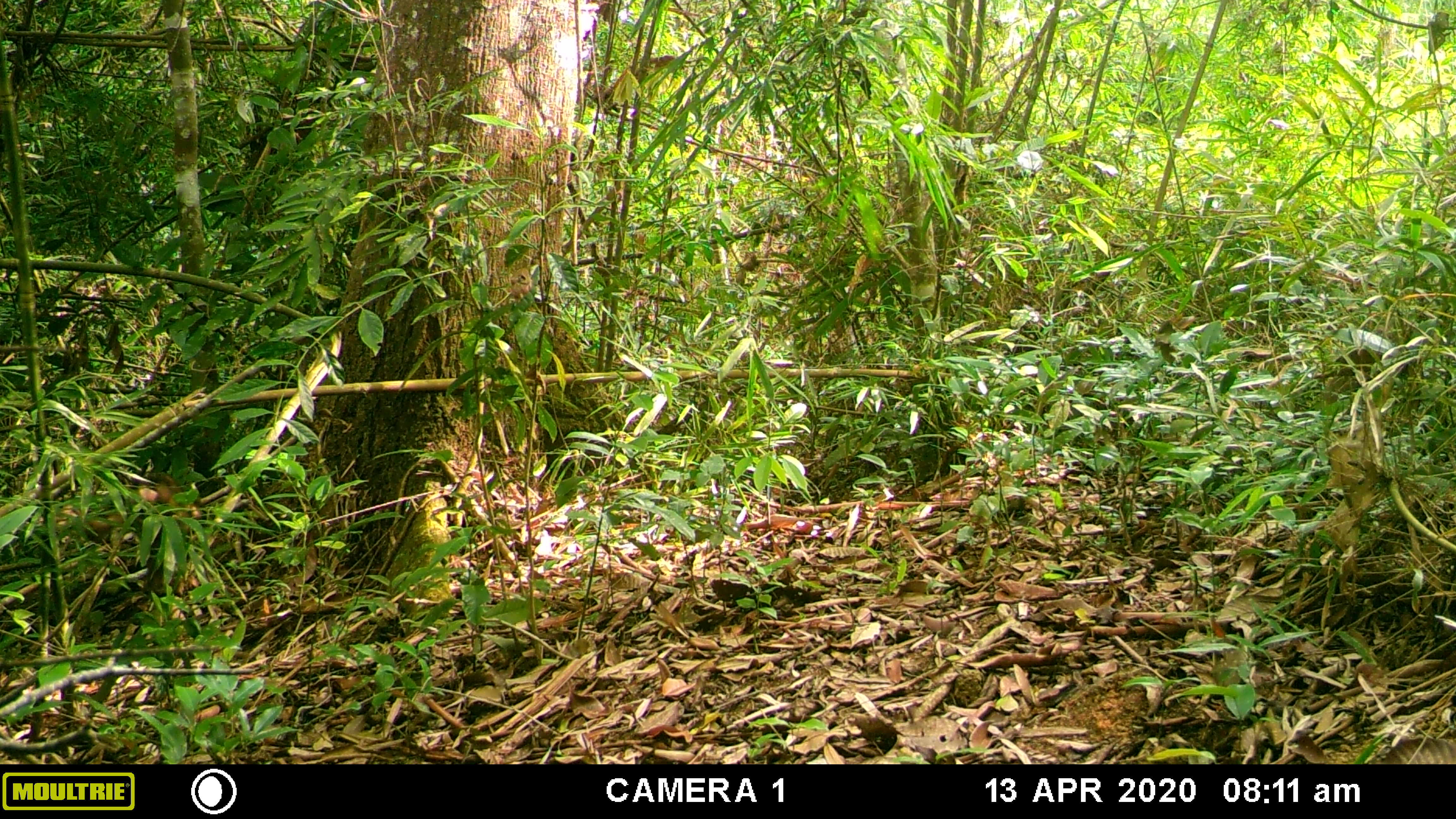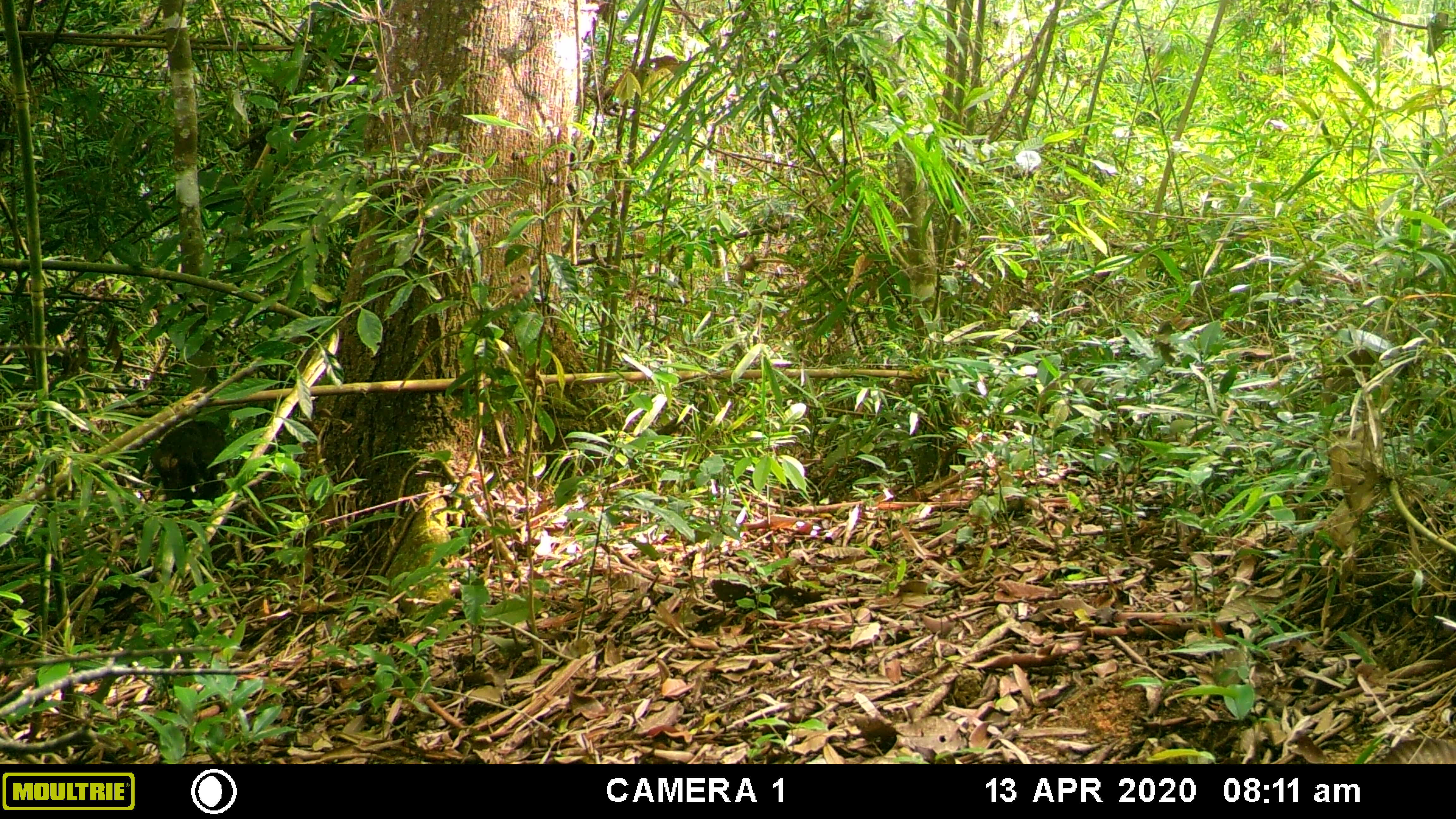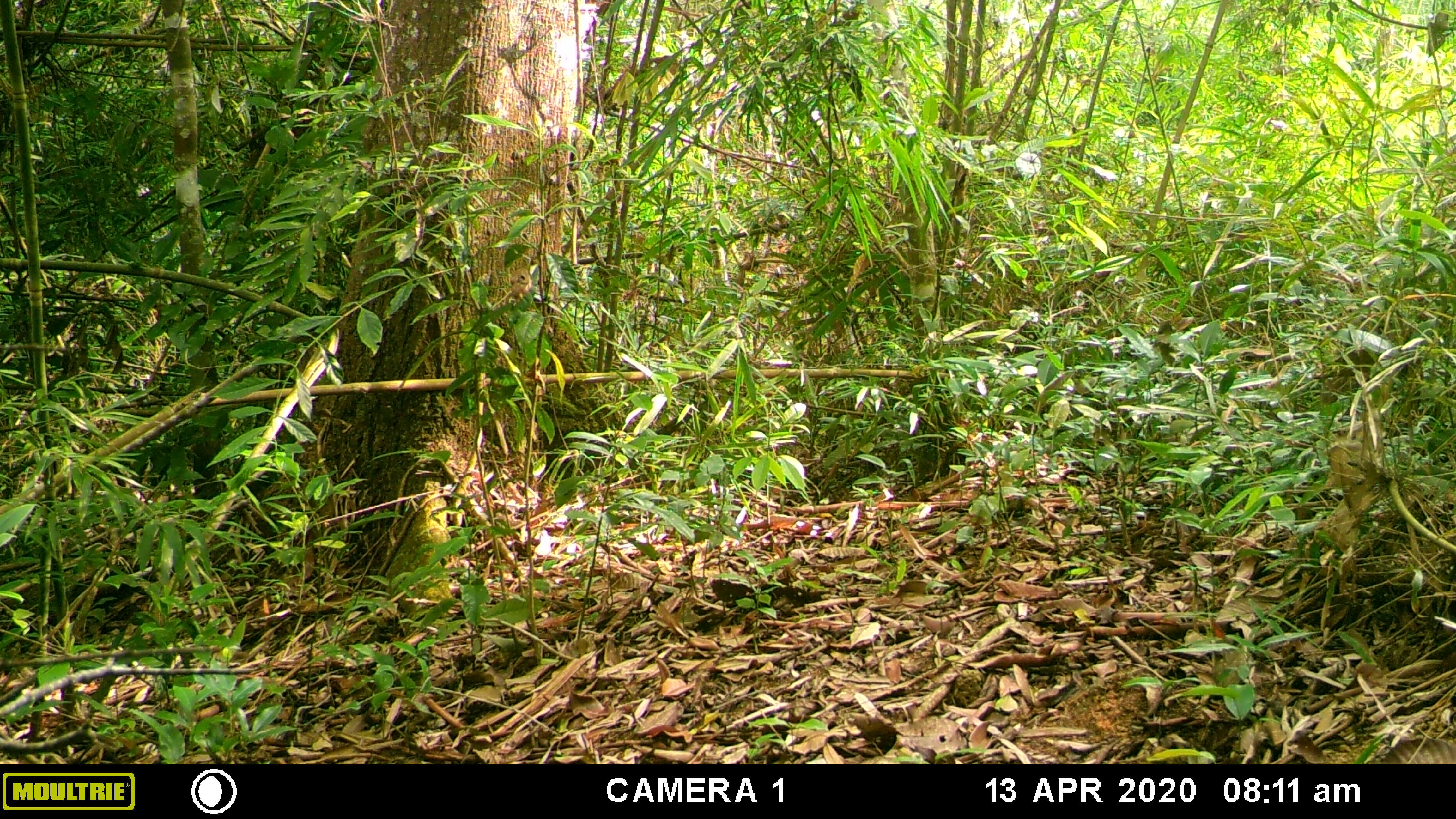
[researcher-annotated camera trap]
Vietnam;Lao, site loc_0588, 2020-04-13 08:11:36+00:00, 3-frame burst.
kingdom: Animalia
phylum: Chordata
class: Mammalia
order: Primates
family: Cercopithecidae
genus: Macaca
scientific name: Macaca arctoides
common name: stump-tailed macaque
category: stump tailed macaque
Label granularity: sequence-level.